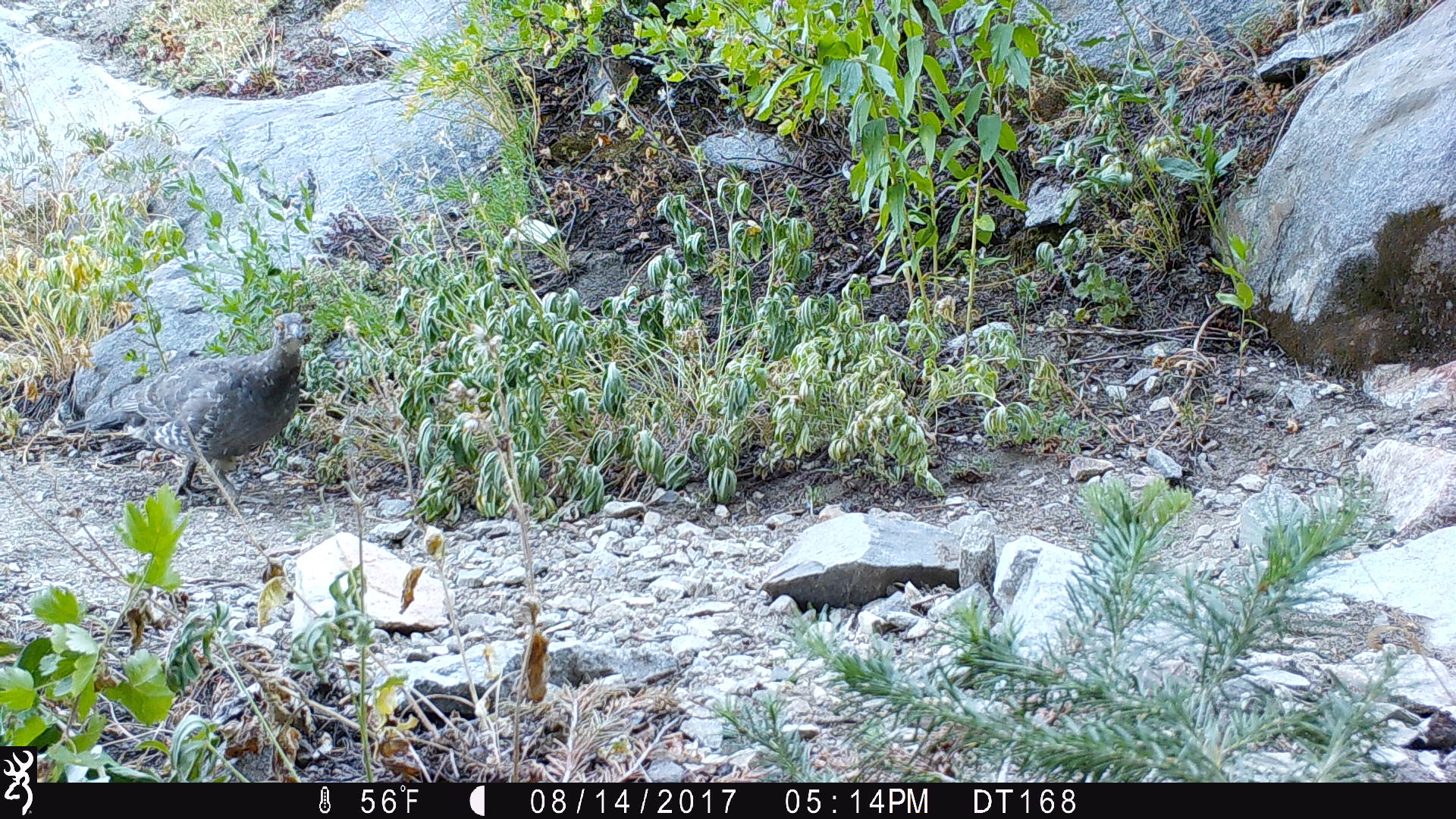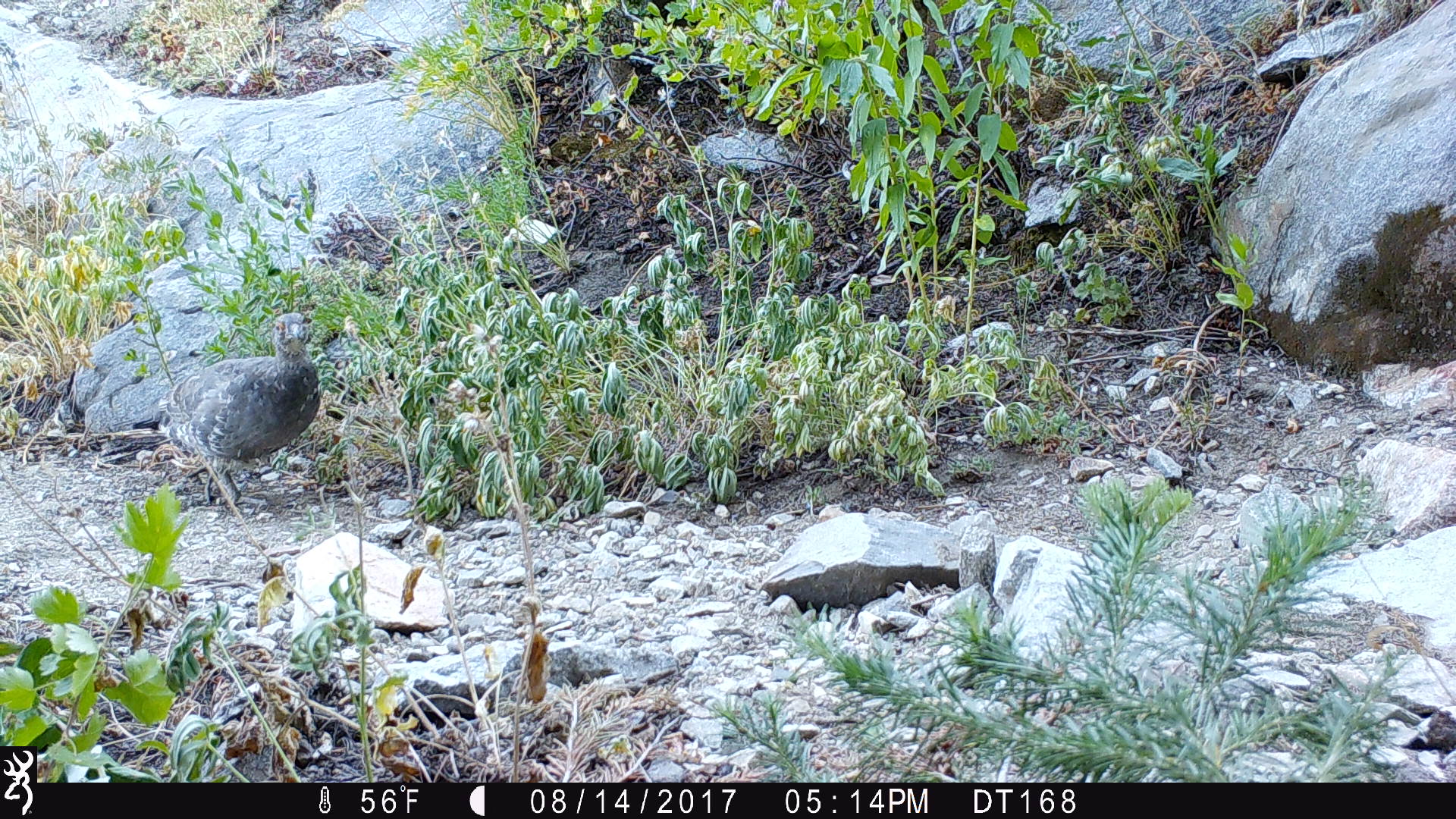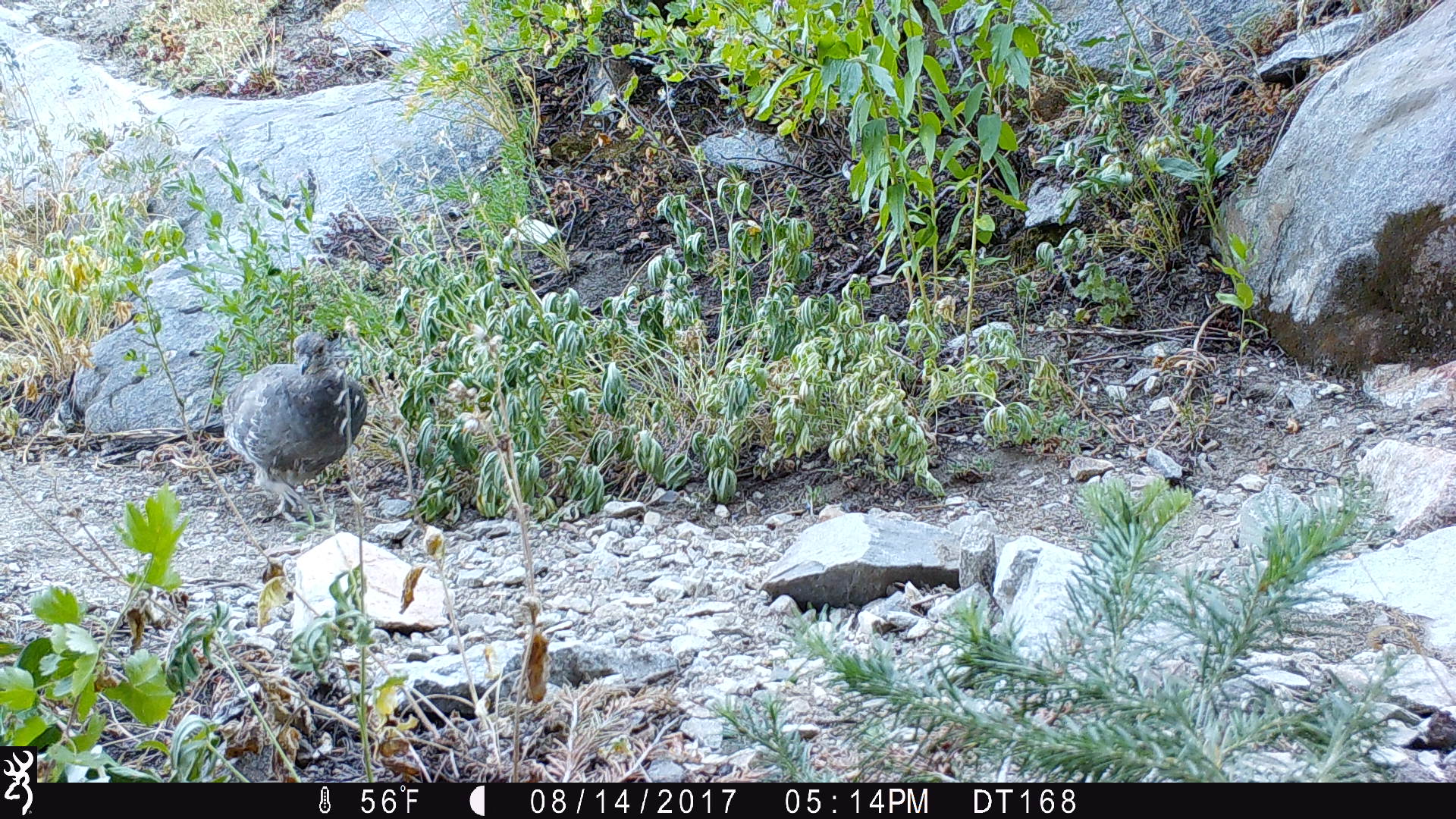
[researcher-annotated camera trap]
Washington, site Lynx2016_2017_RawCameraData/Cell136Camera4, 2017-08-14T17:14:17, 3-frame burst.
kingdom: Animalia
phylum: Chordata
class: Aves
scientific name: Aves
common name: birds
Aves (birds). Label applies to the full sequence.